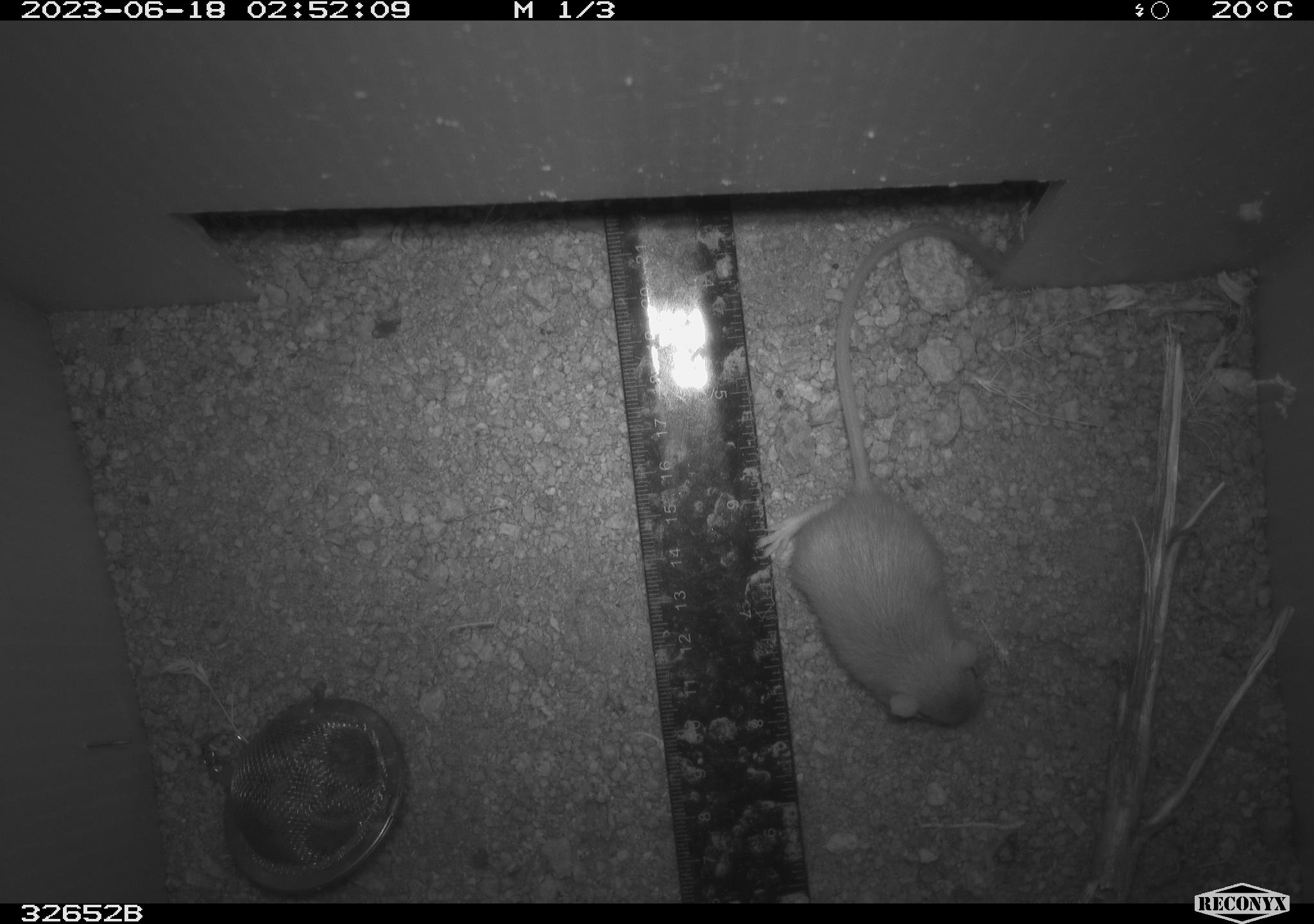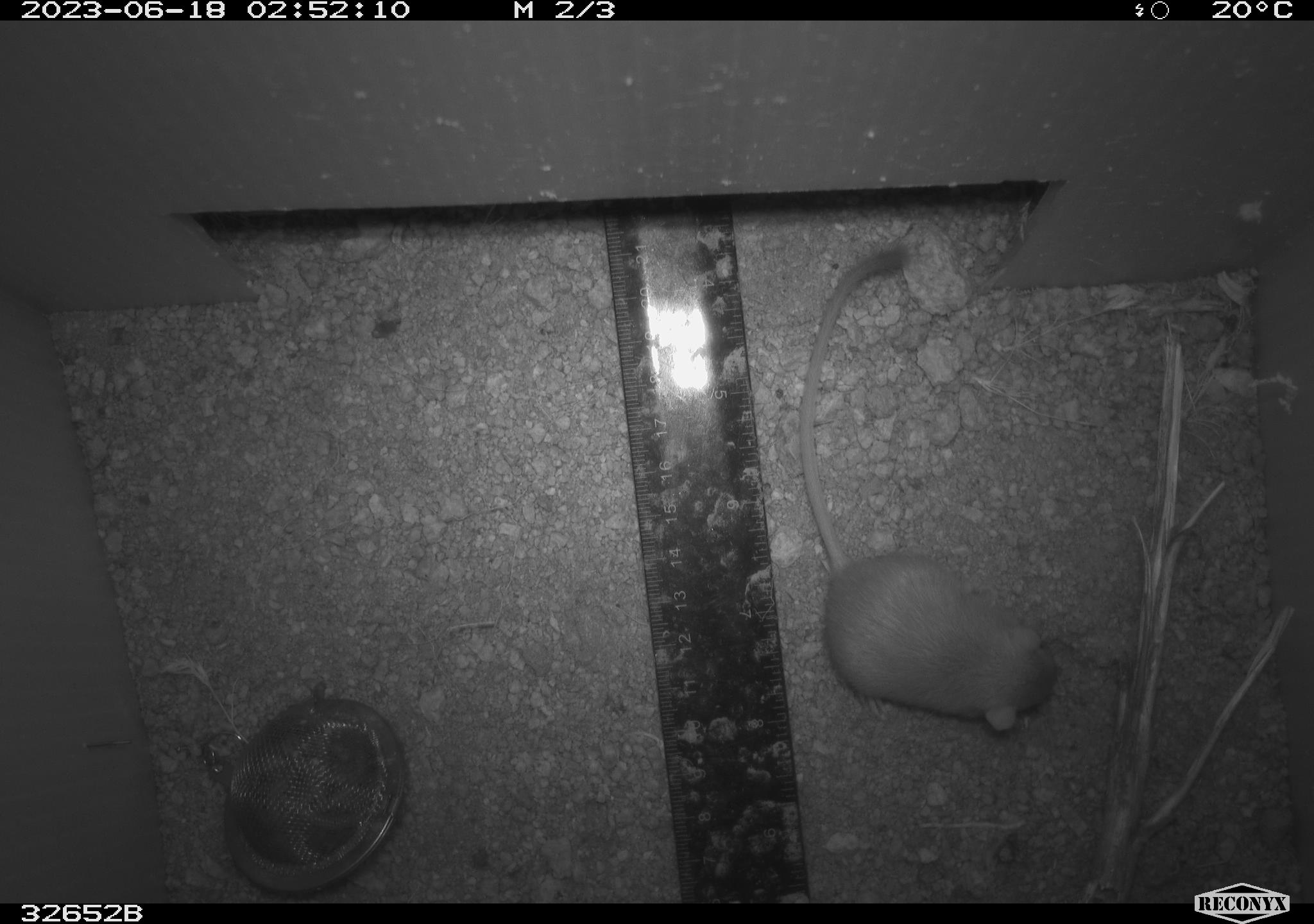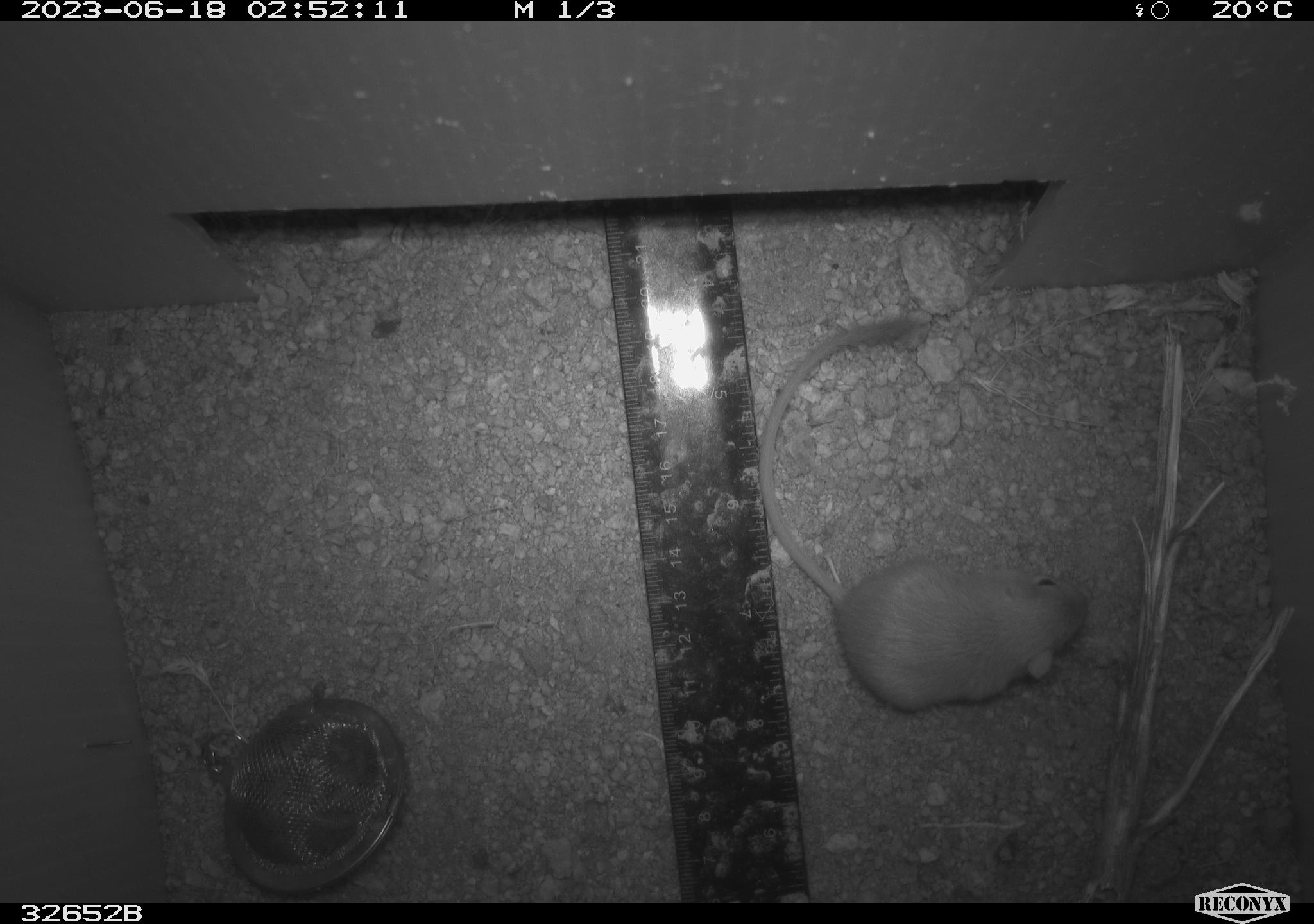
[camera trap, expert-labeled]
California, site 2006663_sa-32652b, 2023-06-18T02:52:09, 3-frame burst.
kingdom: Animalia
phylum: Chordata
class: Mammalia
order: Rodentia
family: Heteromyidae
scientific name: Heteromyidae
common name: kangaroo rats and pocket mice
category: heteromyidae family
Heteromyidae family (kangaroo rats and pocket mice) (Heteromyidae).